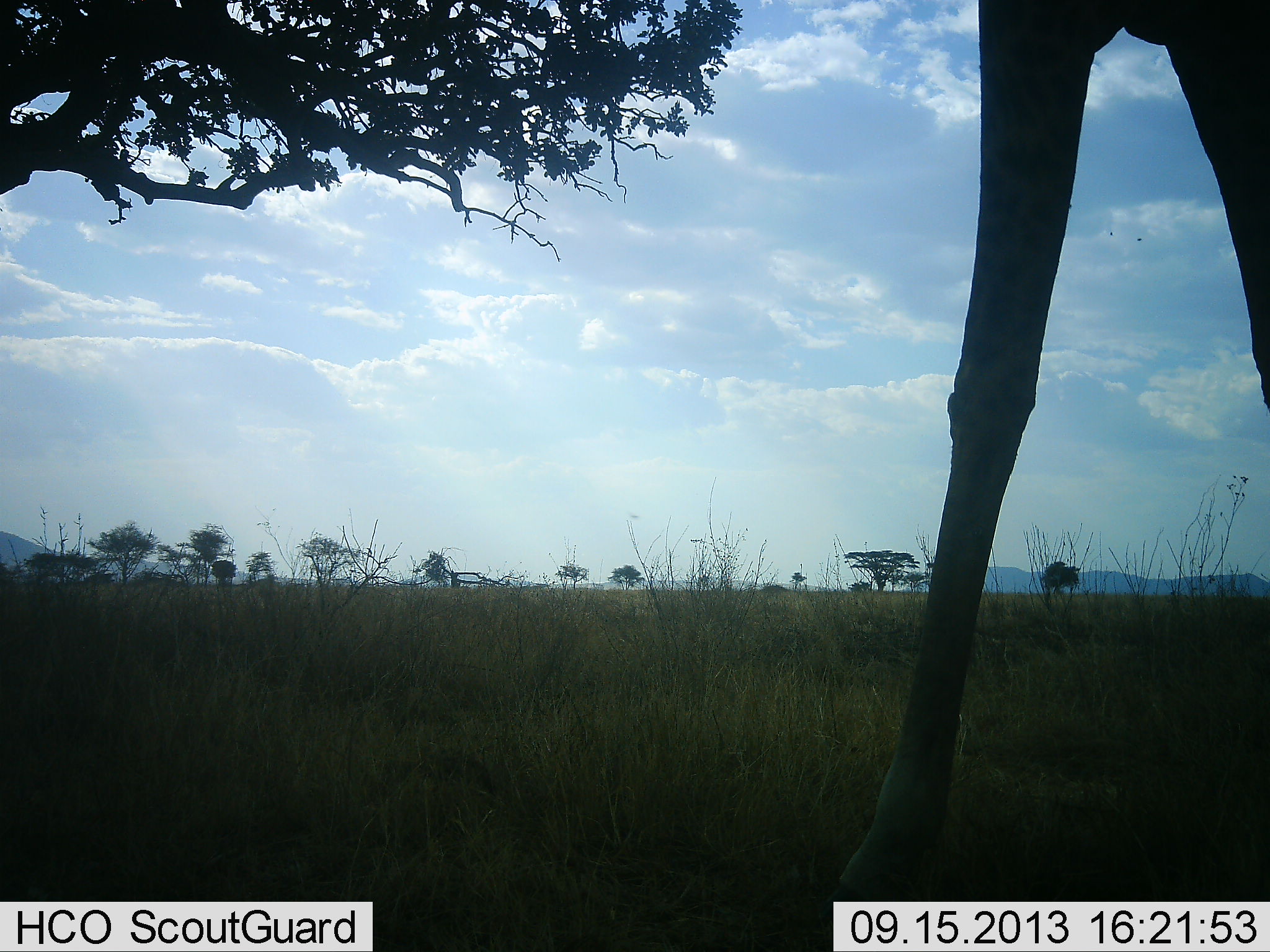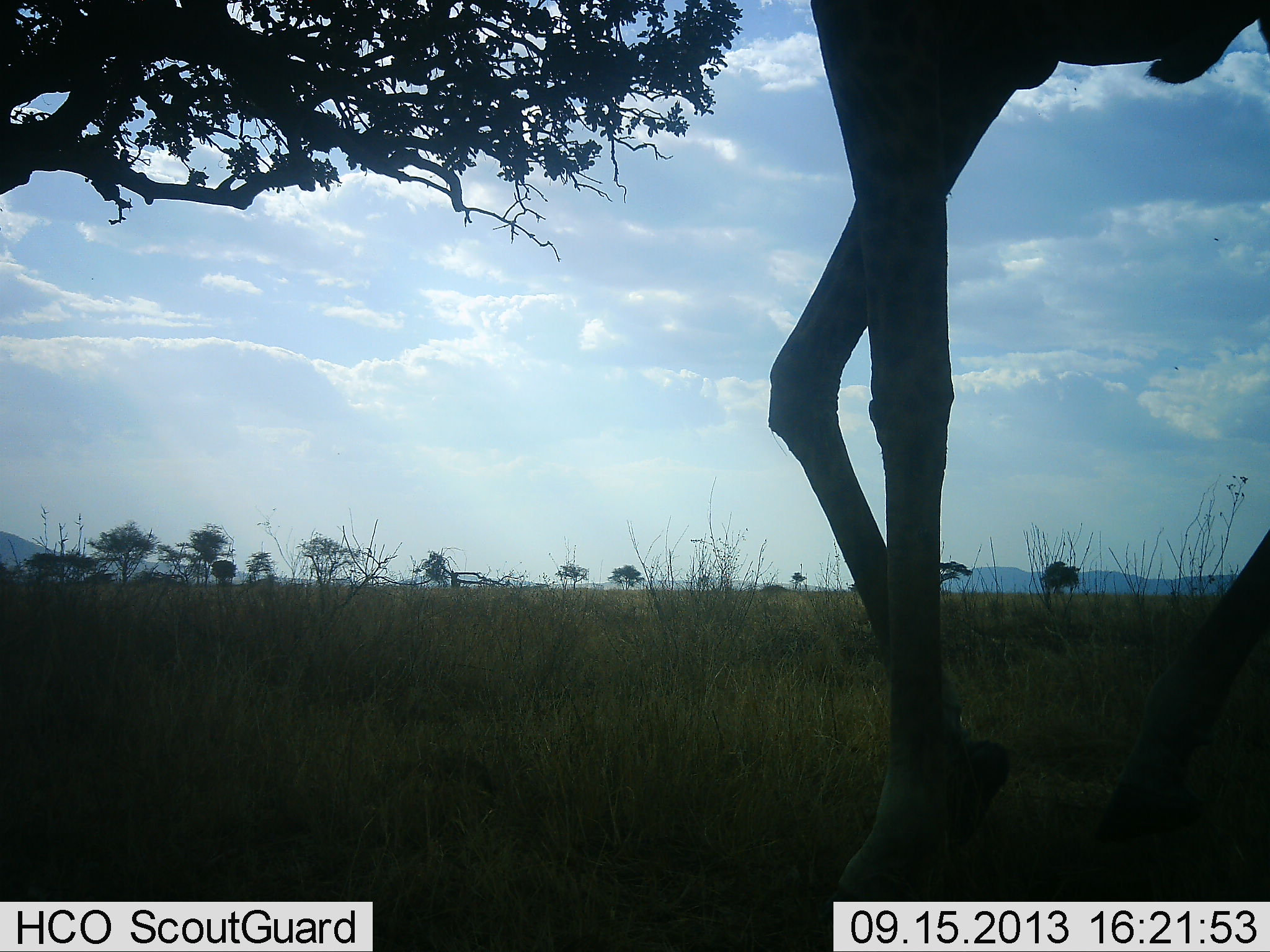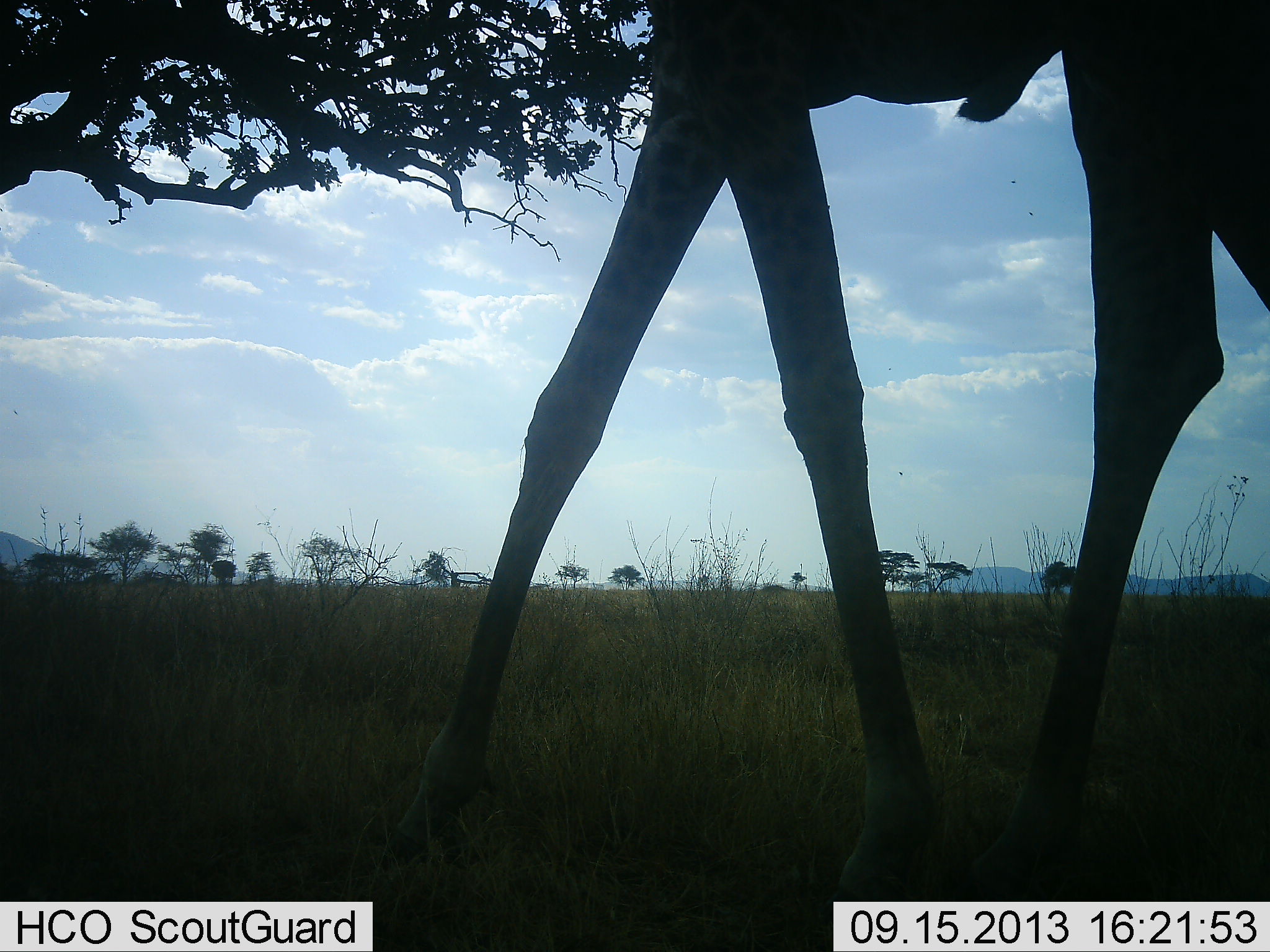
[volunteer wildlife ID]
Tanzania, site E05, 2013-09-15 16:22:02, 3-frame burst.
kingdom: Animalia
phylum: Chordata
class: Mammalia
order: Artiodactyla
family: Giraffidae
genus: Giraffa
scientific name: Giraffa camelopardalis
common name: giraffe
Giraffe (Giraffa camelopardalis), count 1. Behavior (volunteer vote fractions): standing 30%, resting 0%, moving 90%, interacting 0%. Young present (vote fraction): 0%. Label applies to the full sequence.